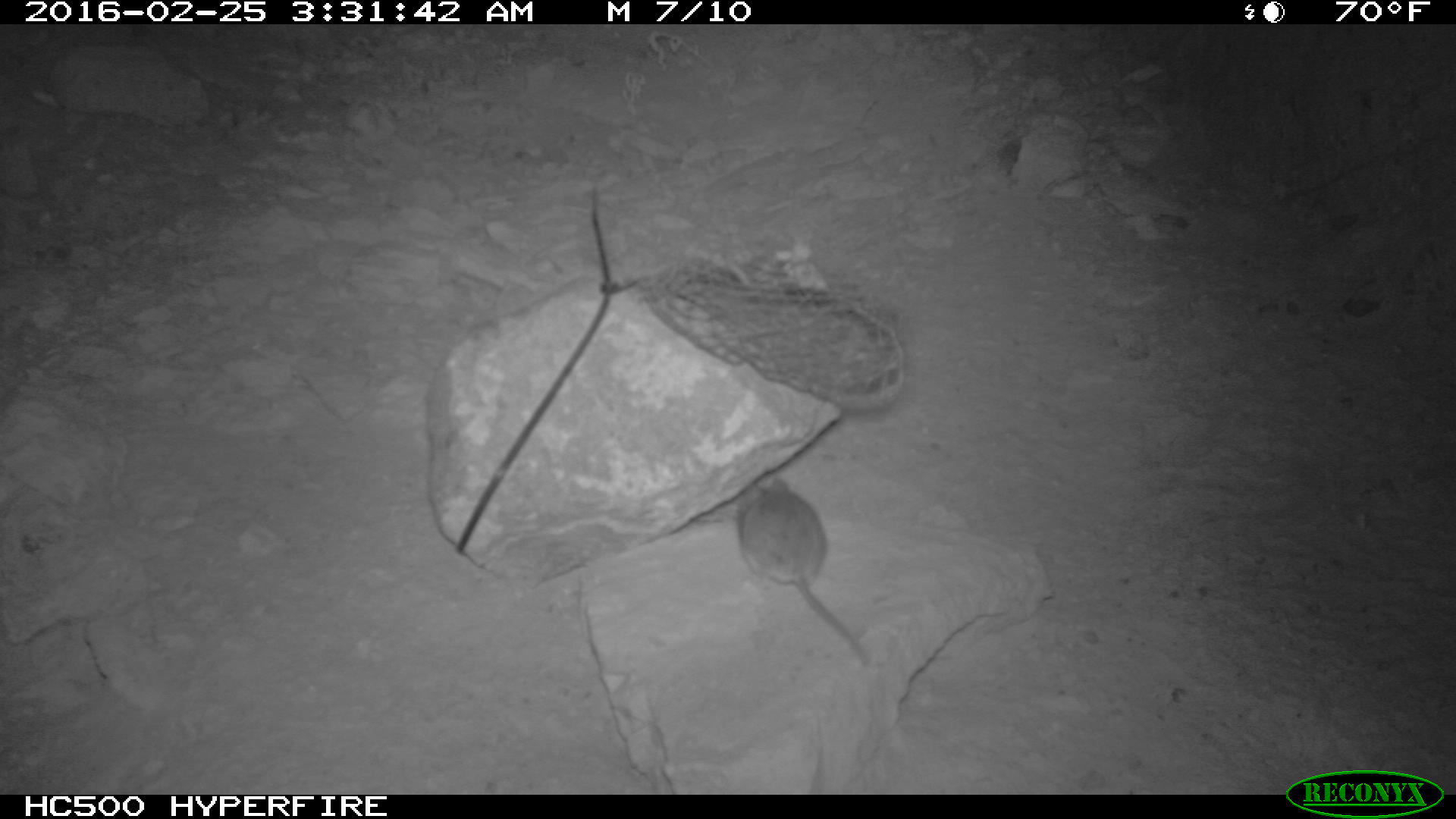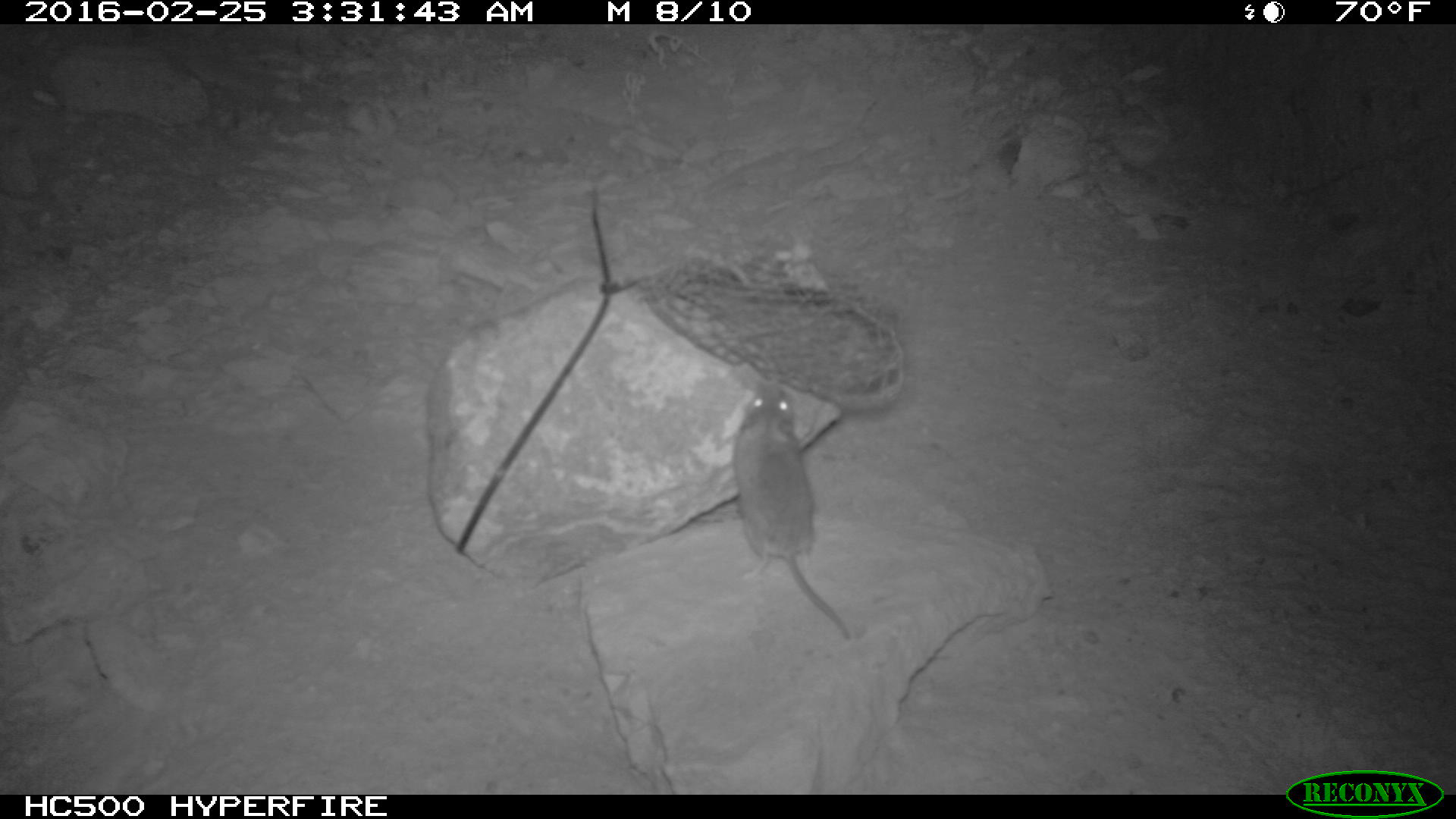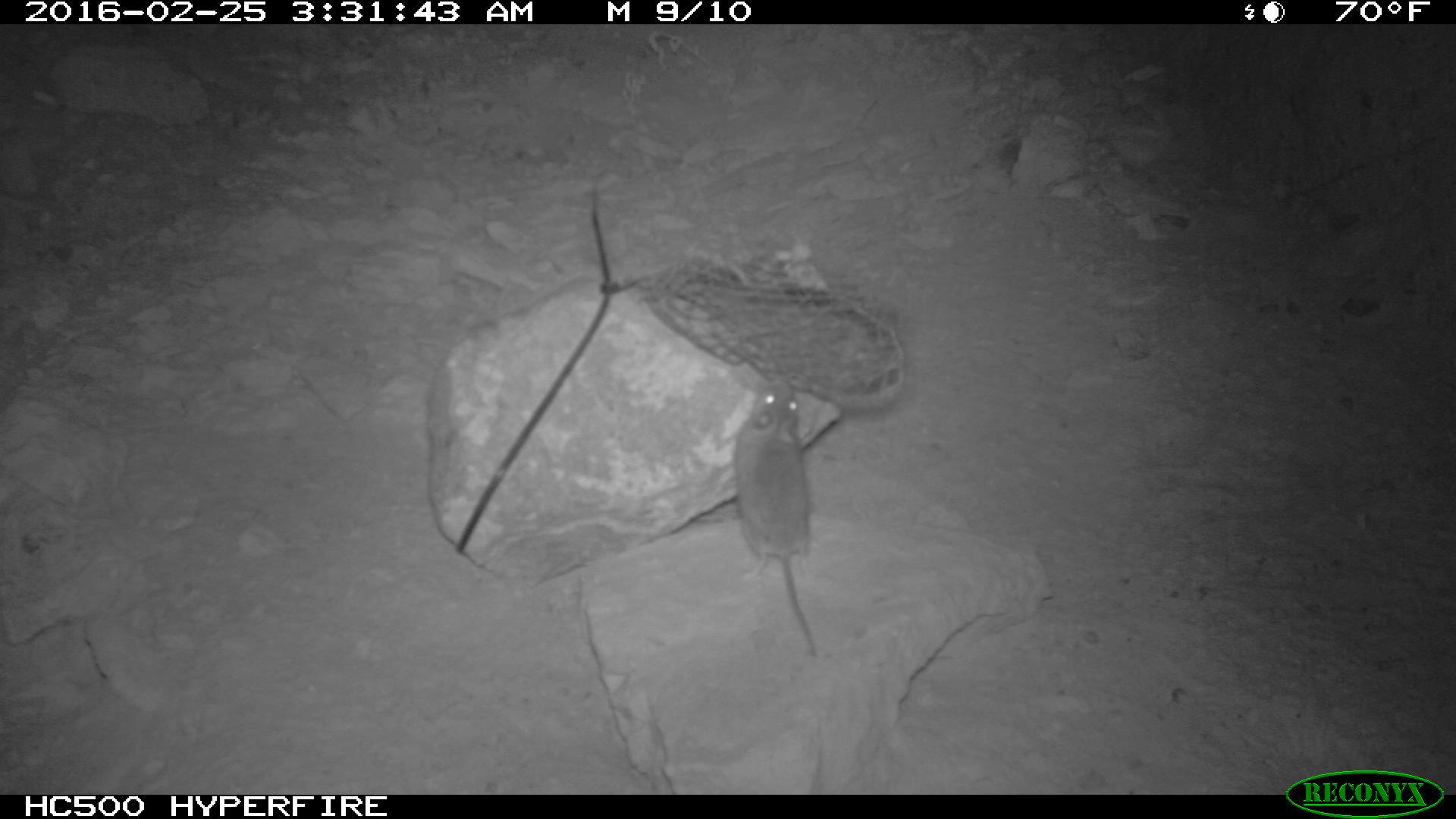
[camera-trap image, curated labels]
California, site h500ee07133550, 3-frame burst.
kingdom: Animalia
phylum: Chordata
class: Mammalia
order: Rodentia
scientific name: Rodentia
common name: rodent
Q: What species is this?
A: Rodent (Rodentia).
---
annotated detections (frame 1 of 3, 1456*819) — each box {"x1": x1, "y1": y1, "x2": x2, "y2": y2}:
rodent: {"x1": 736, "y1": 472, "x2": 870, "y2": 670}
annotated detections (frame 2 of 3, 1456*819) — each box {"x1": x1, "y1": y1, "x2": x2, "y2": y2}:
rodent: {"x1": 732, "y1": 384, "x2": 849, "y2": 639}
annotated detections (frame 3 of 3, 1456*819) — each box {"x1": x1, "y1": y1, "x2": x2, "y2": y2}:
rodent: {"x1": 733, "y1": 372, "x2": 817, "y2": 655}